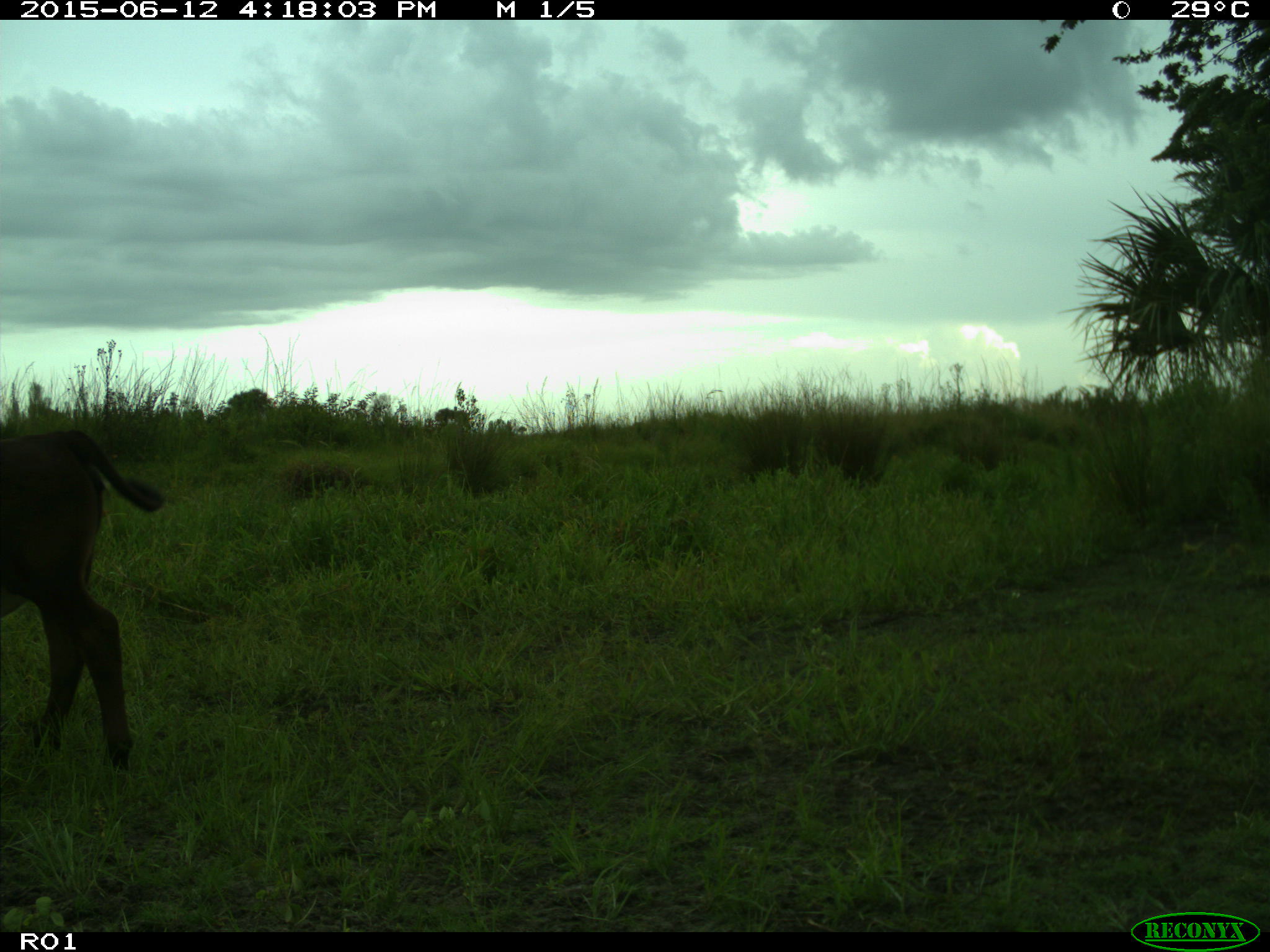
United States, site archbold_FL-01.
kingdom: Animalia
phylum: Chordata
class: Mammalia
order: Artiodactyla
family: Bovidae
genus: Bos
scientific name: Bos taurus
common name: domestic cow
Bos taurus (domestic cow).